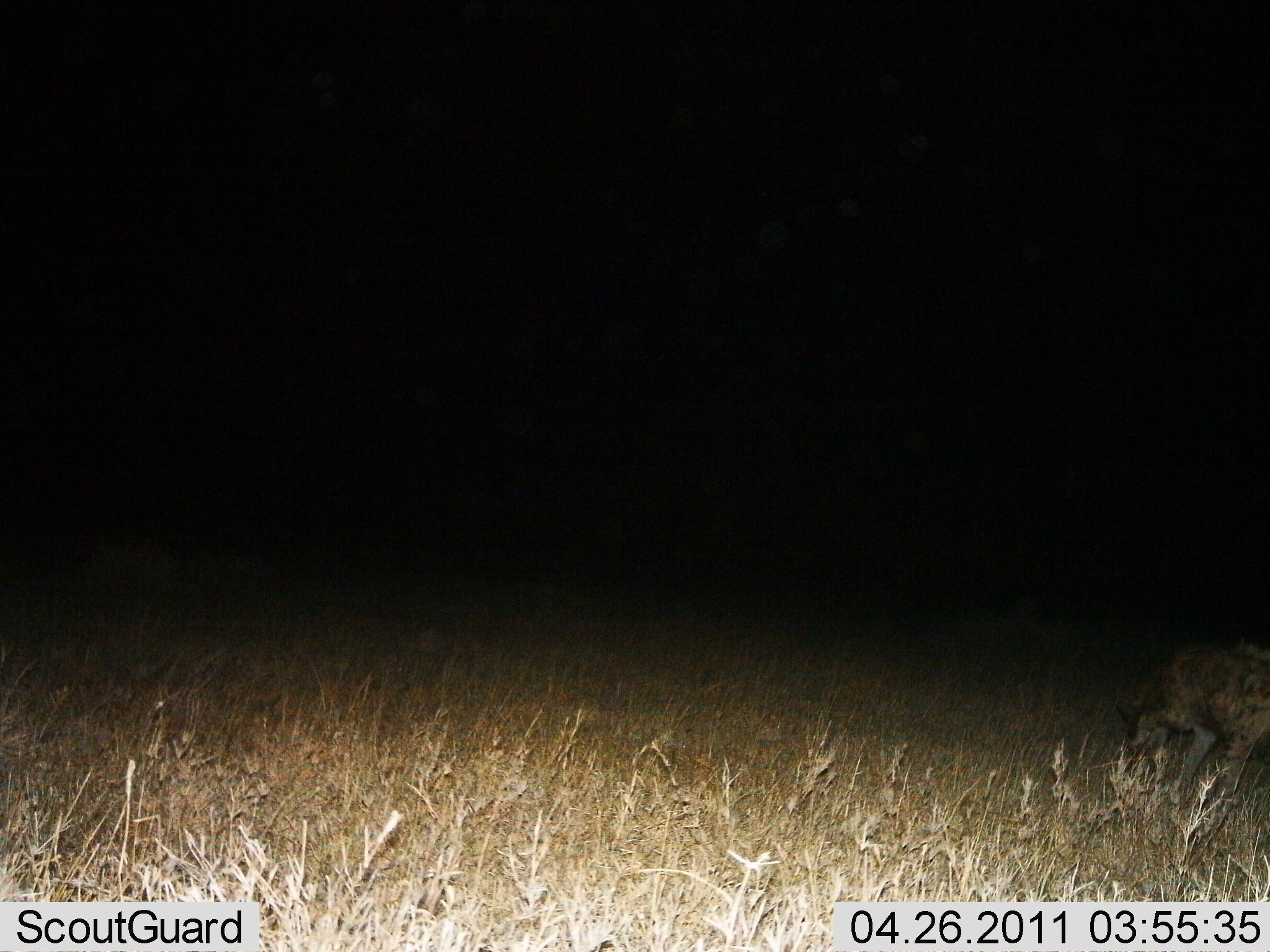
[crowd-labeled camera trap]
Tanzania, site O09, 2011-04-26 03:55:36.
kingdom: Animalia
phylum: Chordata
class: Mammalia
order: Carnivora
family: Hyaenidae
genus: Crocuta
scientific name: Crocuta crocuta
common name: spotted hyena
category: hyenaspotted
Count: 1.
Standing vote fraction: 70%.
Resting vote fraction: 0%.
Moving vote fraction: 10%.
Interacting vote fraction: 0%.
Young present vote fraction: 0%.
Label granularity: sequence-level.